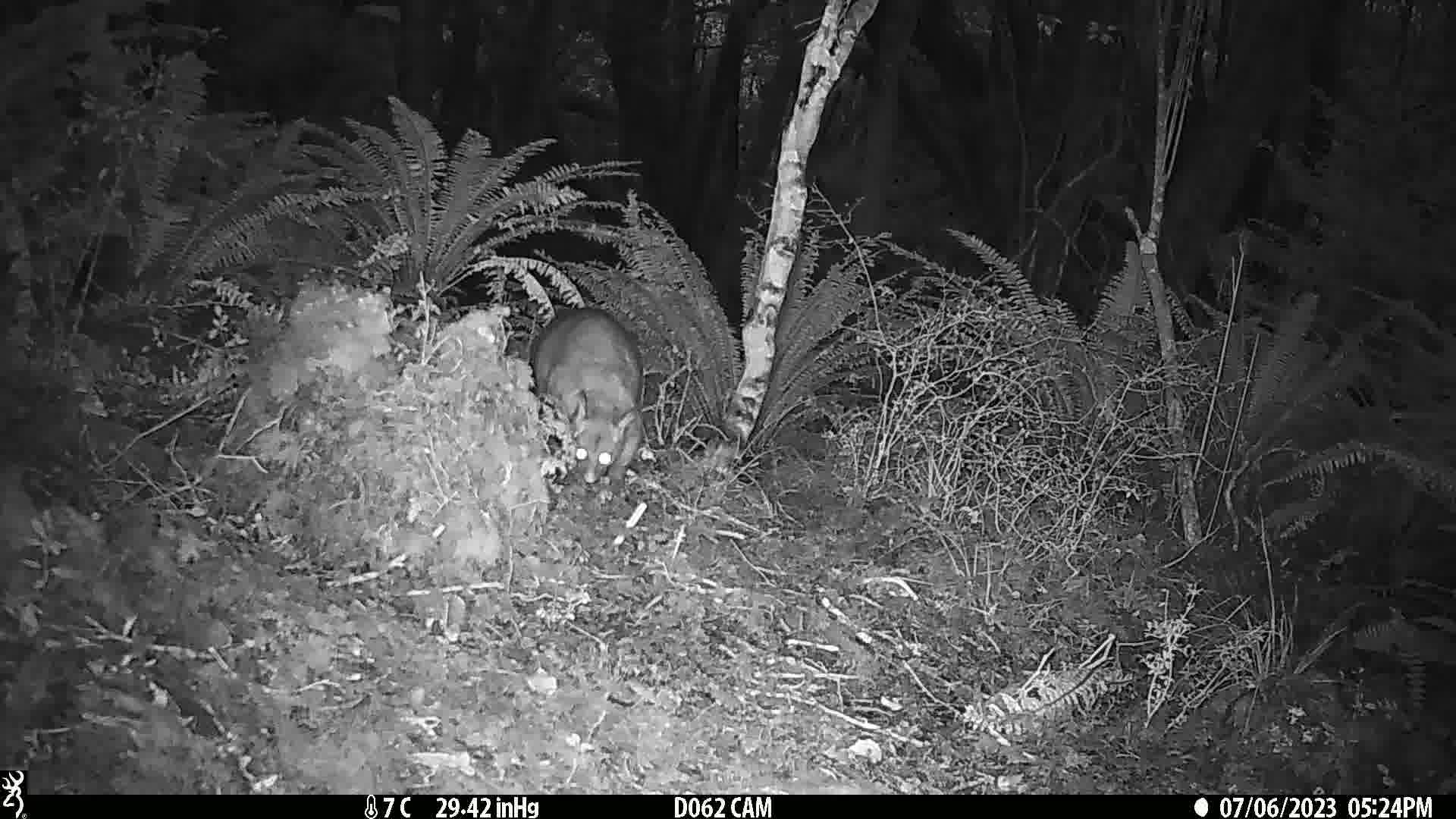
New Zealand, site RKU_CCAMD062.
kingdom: Animalia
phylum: Chordata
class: Mammalia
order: Diprotodontia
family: Phalangeridae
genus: Trichosurus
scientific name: Trichosurus vulpecula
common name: common brushtail possum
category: possum